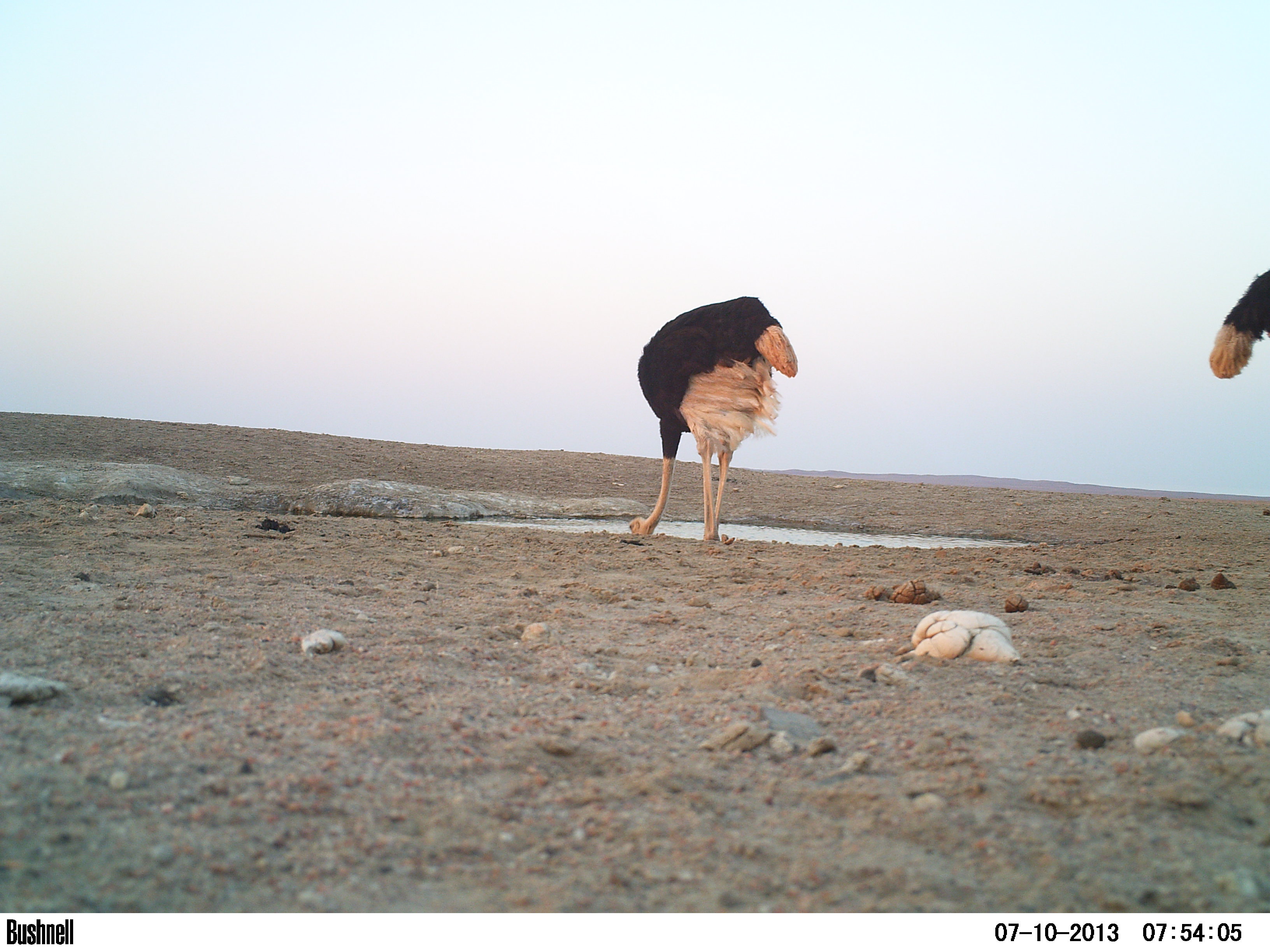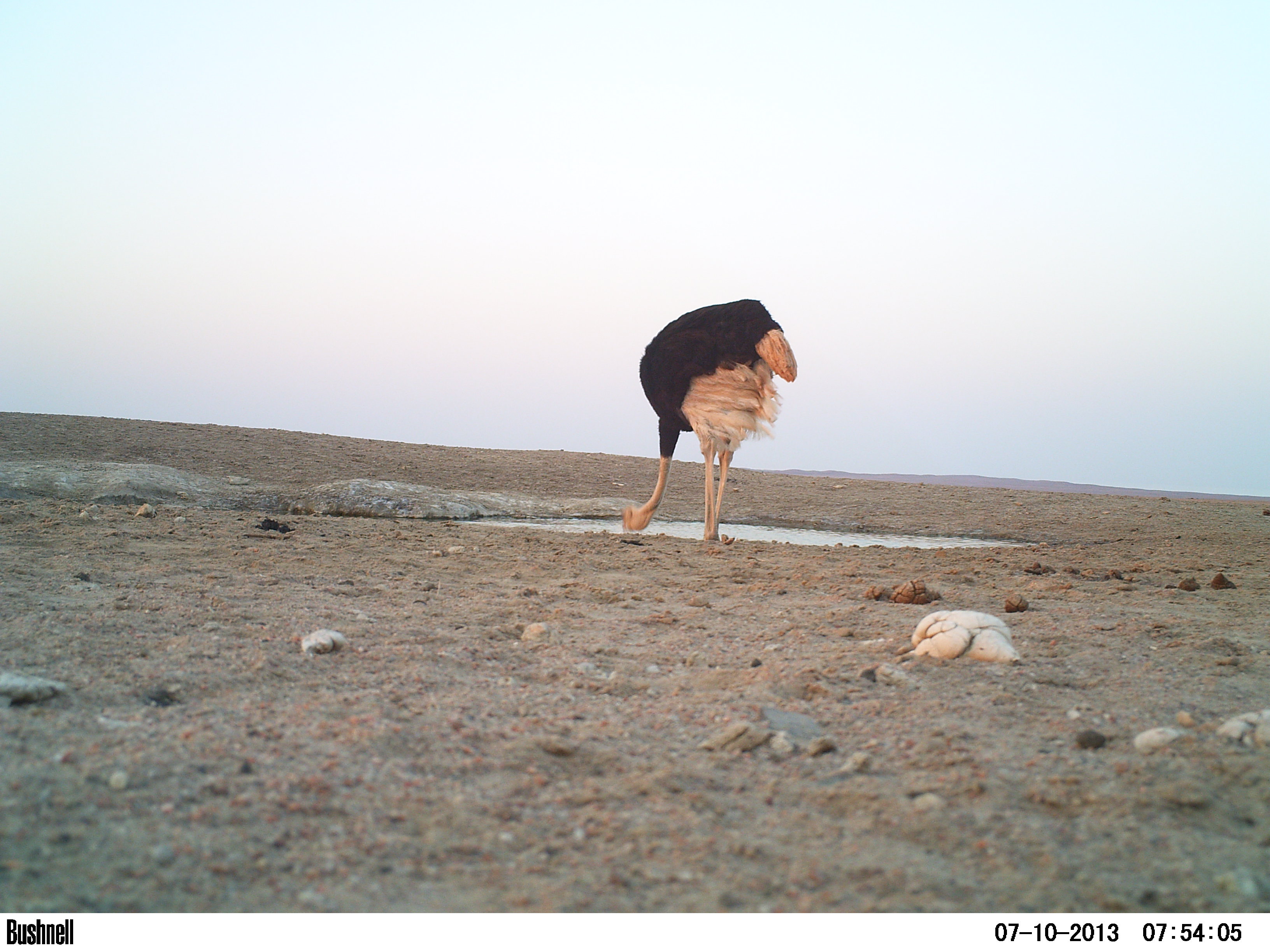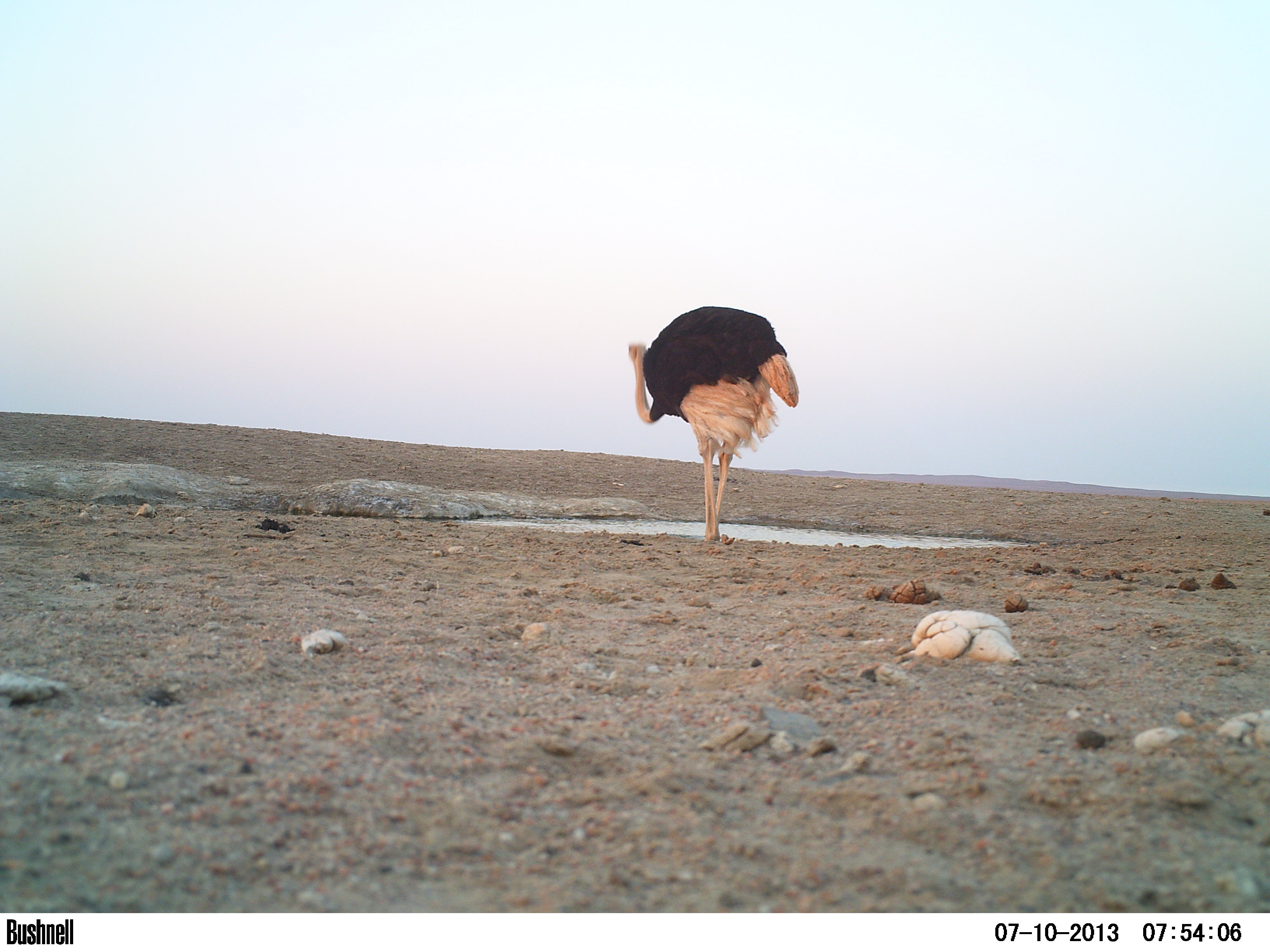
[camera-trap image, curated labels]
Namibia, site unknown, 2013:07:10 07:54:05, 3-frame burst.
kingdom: Animalia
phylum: Chordata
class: Aves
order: Struthioniformes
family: Struthionidae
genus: Struthio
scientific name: Struthio camelus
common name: common ostrich